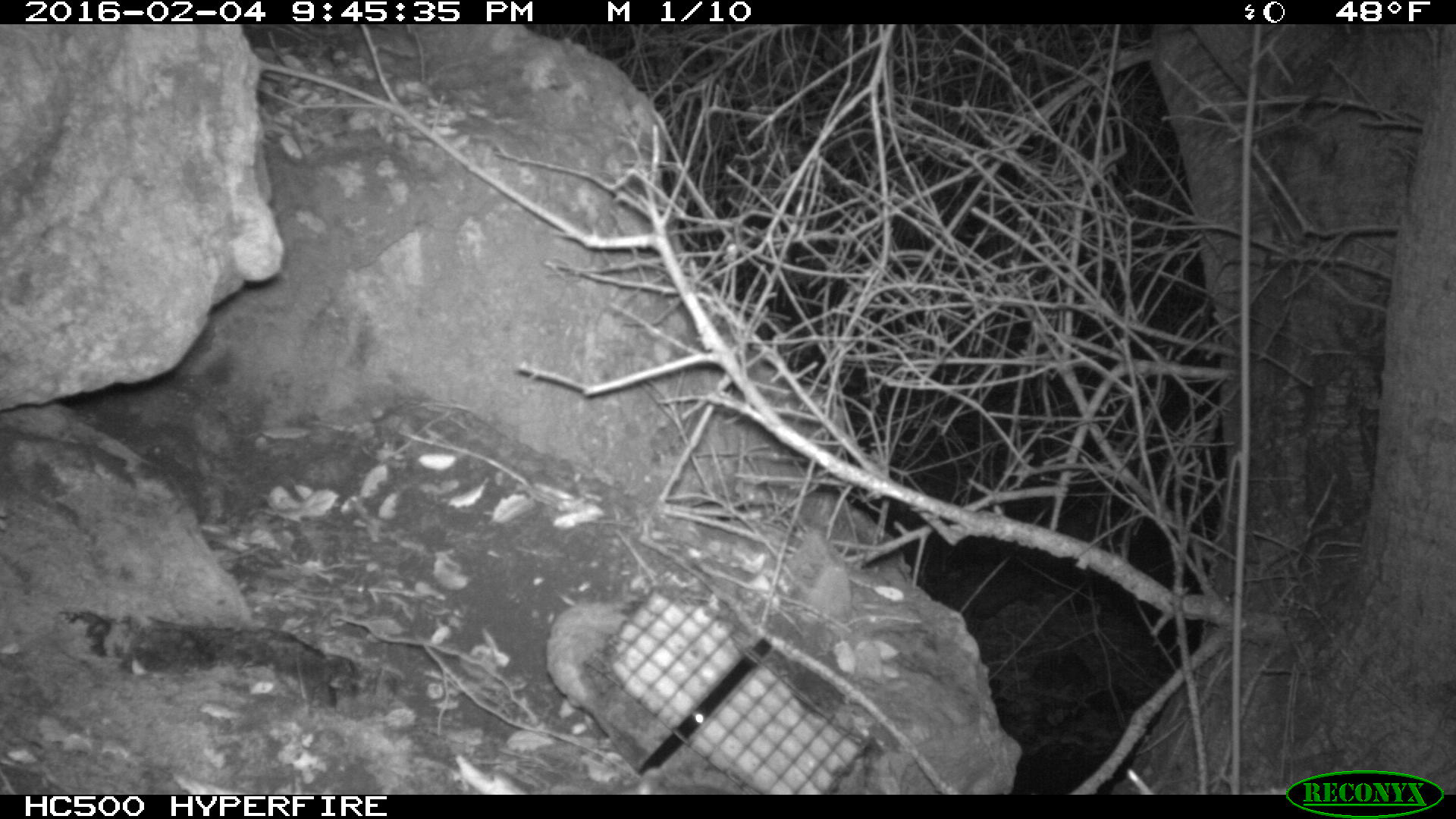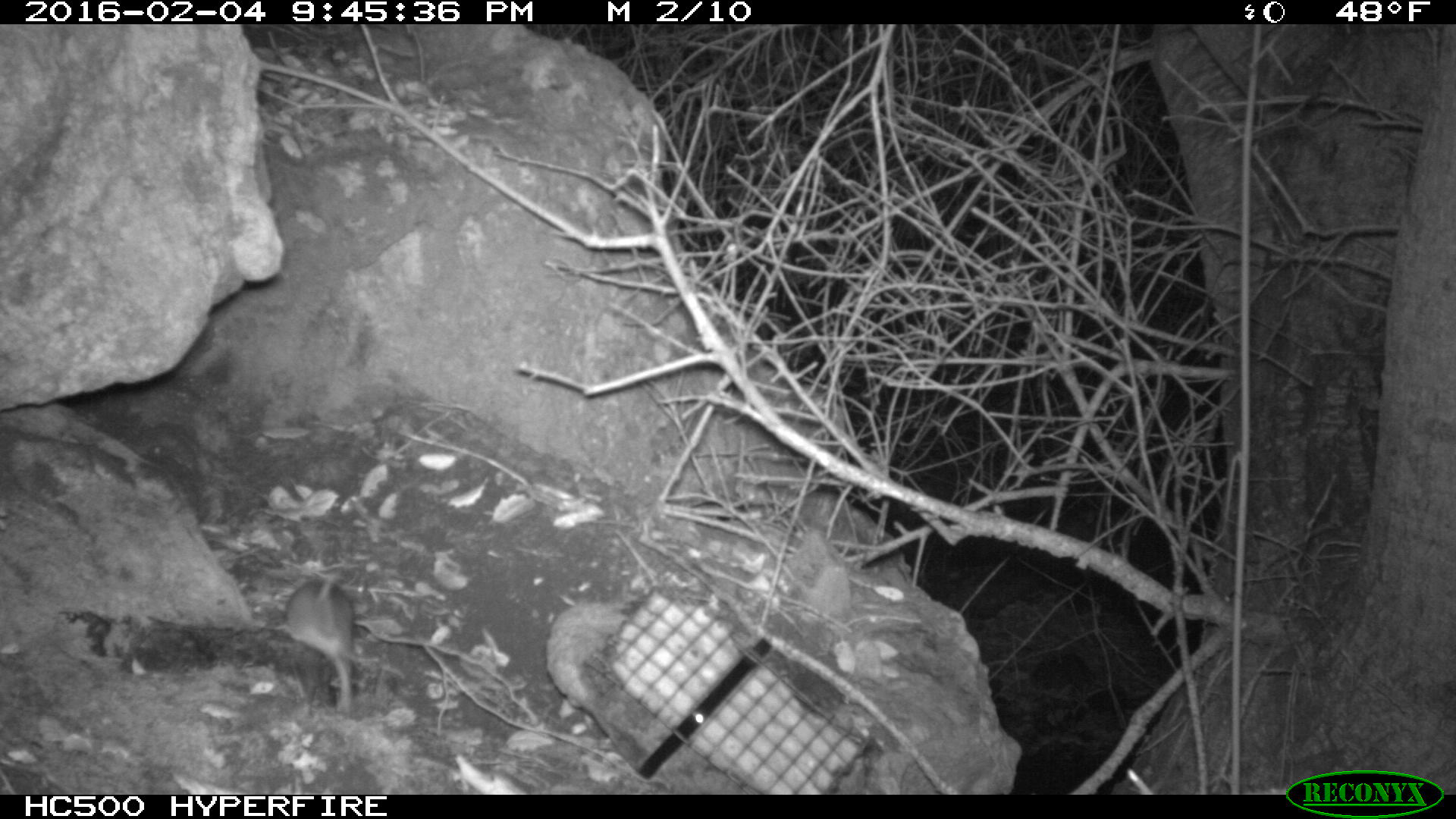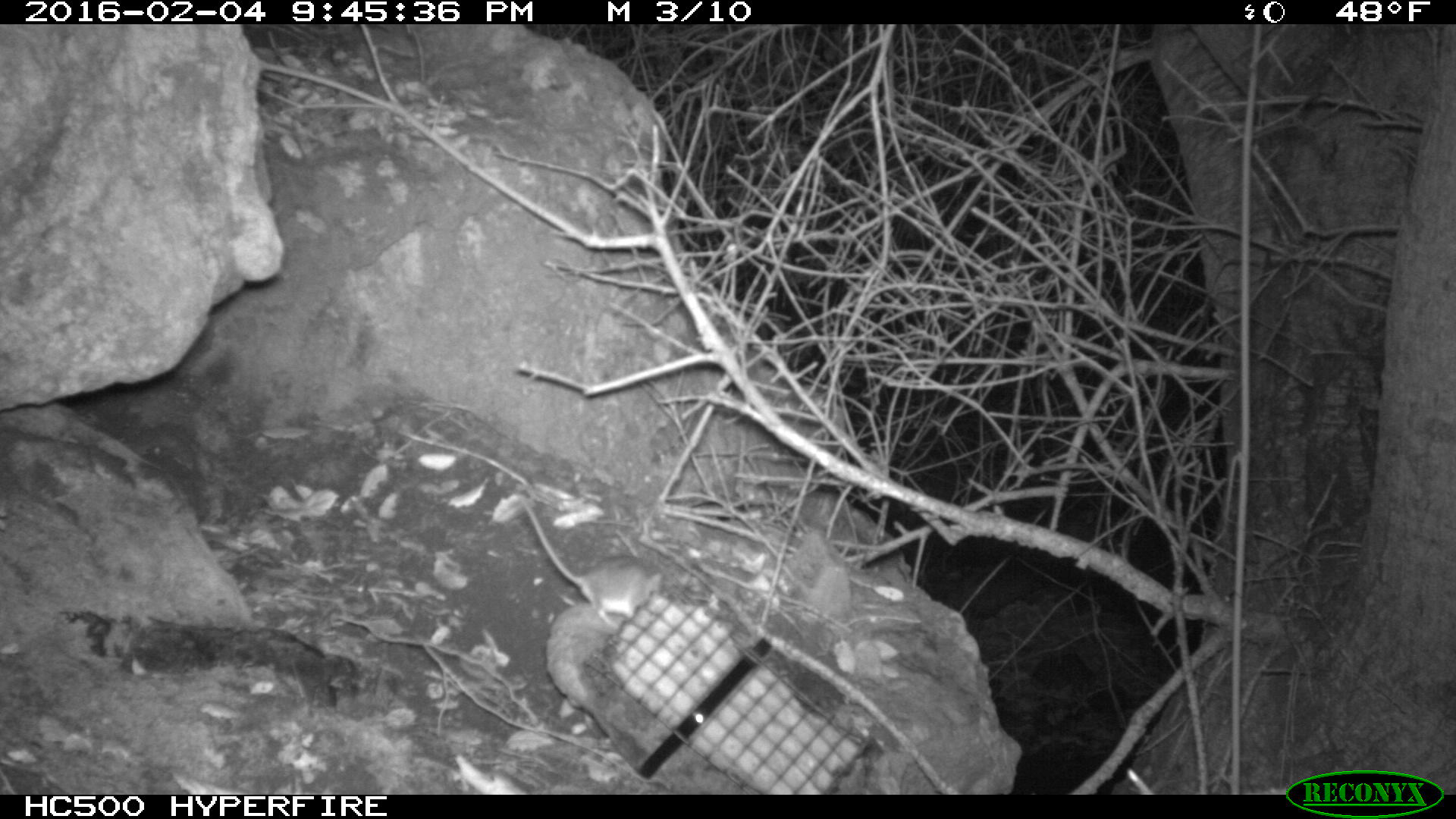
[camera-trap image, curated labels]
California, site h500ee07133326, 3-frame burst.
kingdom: Animalia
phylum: Chordata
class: Mammalia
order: Rodentia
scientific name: Rodentia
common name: rodent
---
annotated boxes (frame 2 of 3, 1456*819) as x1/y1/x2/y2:
rodent: 271/569/353/712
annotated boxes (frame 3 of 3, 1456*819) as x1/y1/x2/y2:
rodent: 517/494/661/629